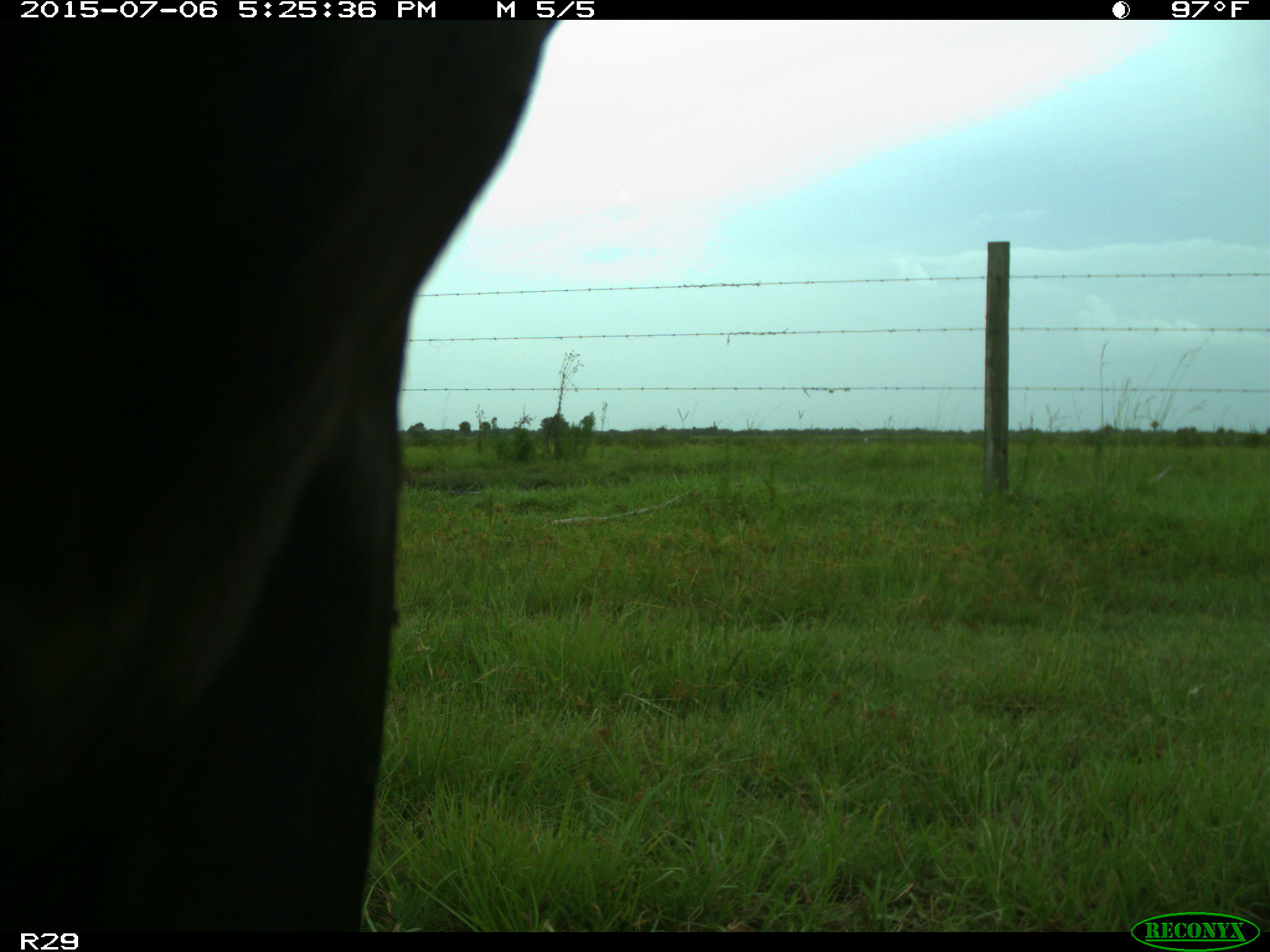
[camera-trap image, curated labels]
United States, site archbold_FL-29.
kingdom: Animalia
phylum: Chordata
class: Mammalia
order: Artiodactyla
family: Bovidae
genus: Bos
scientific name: Bos taurus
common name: domestic cow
Bos taurus (domestic cow).